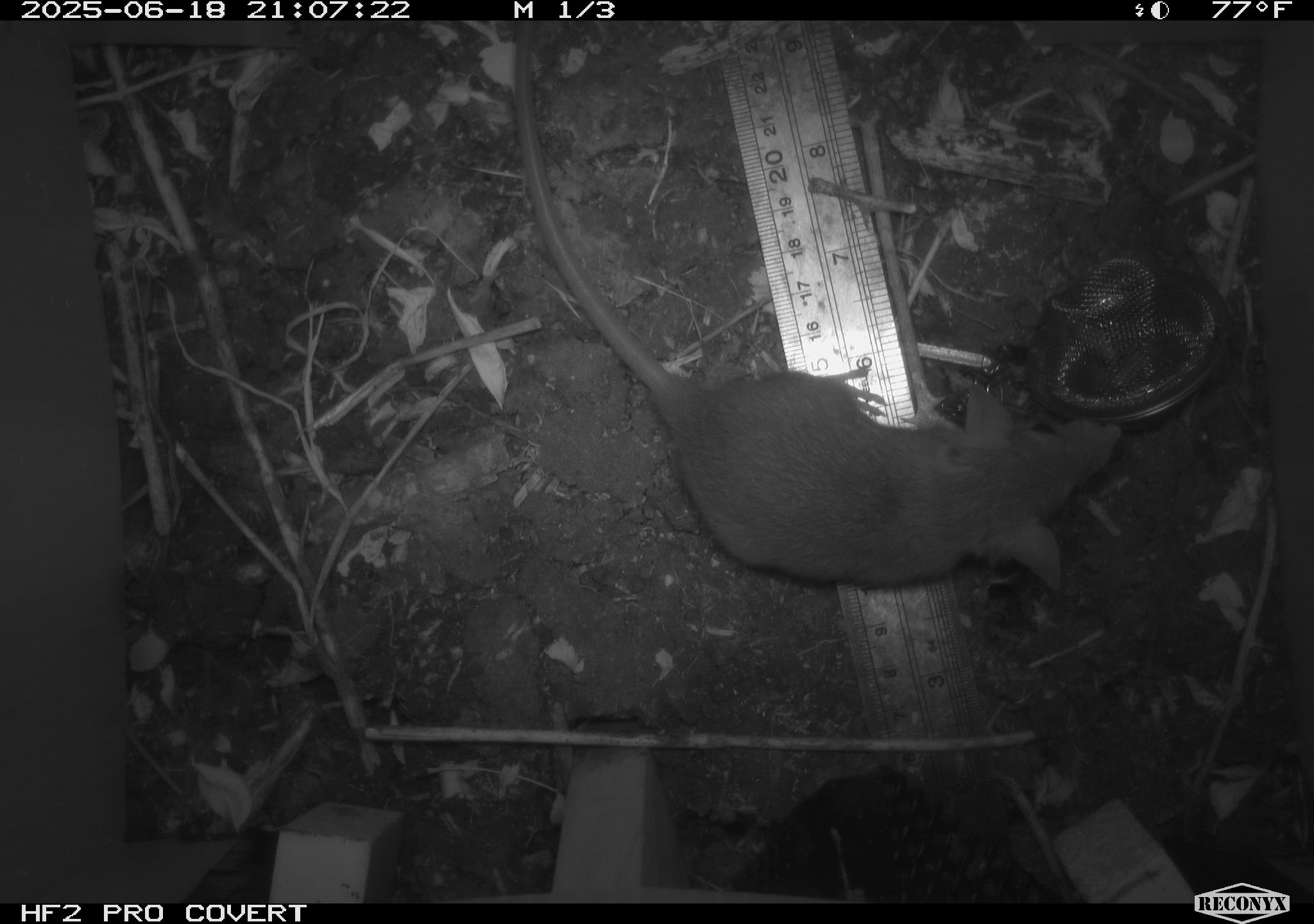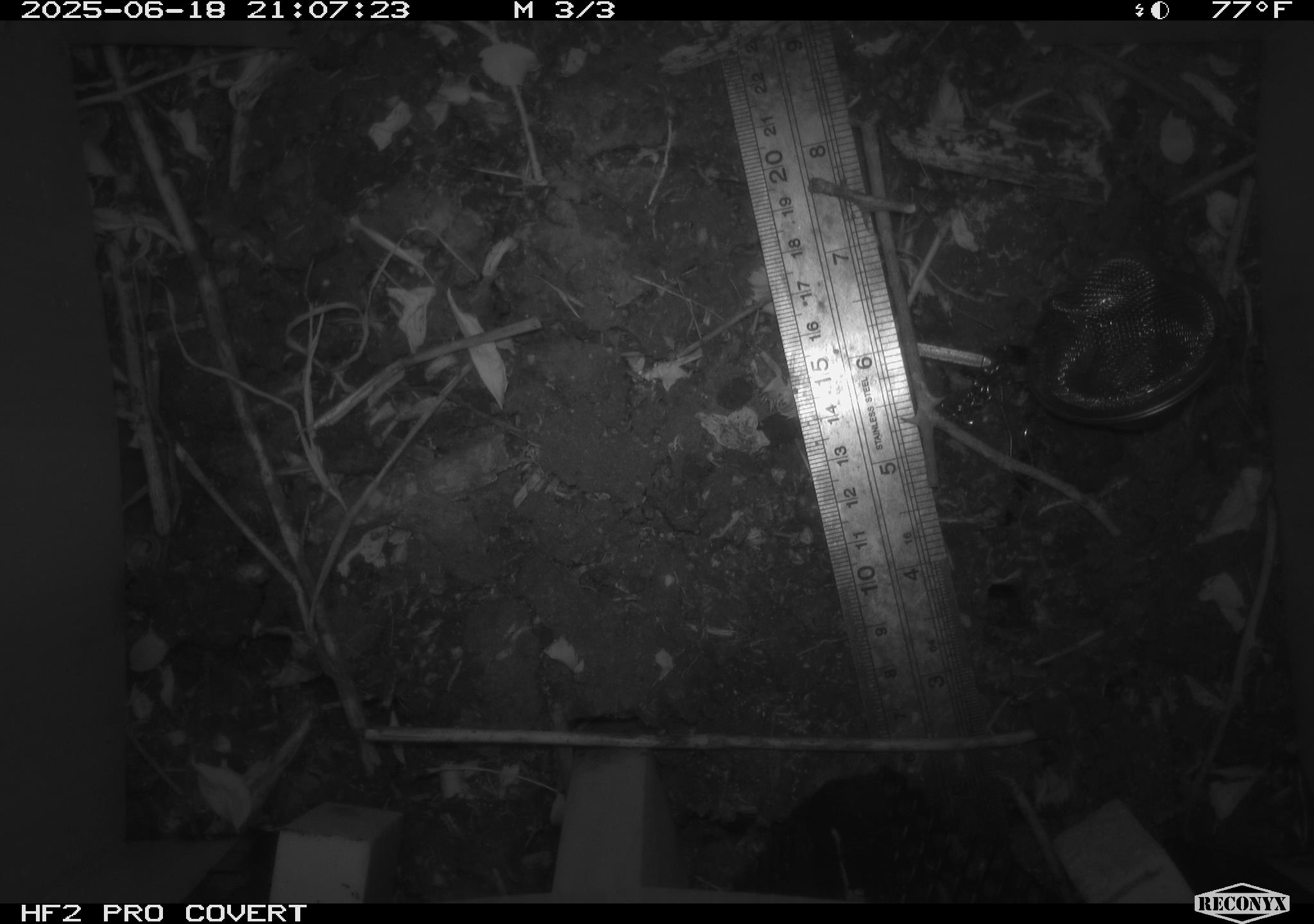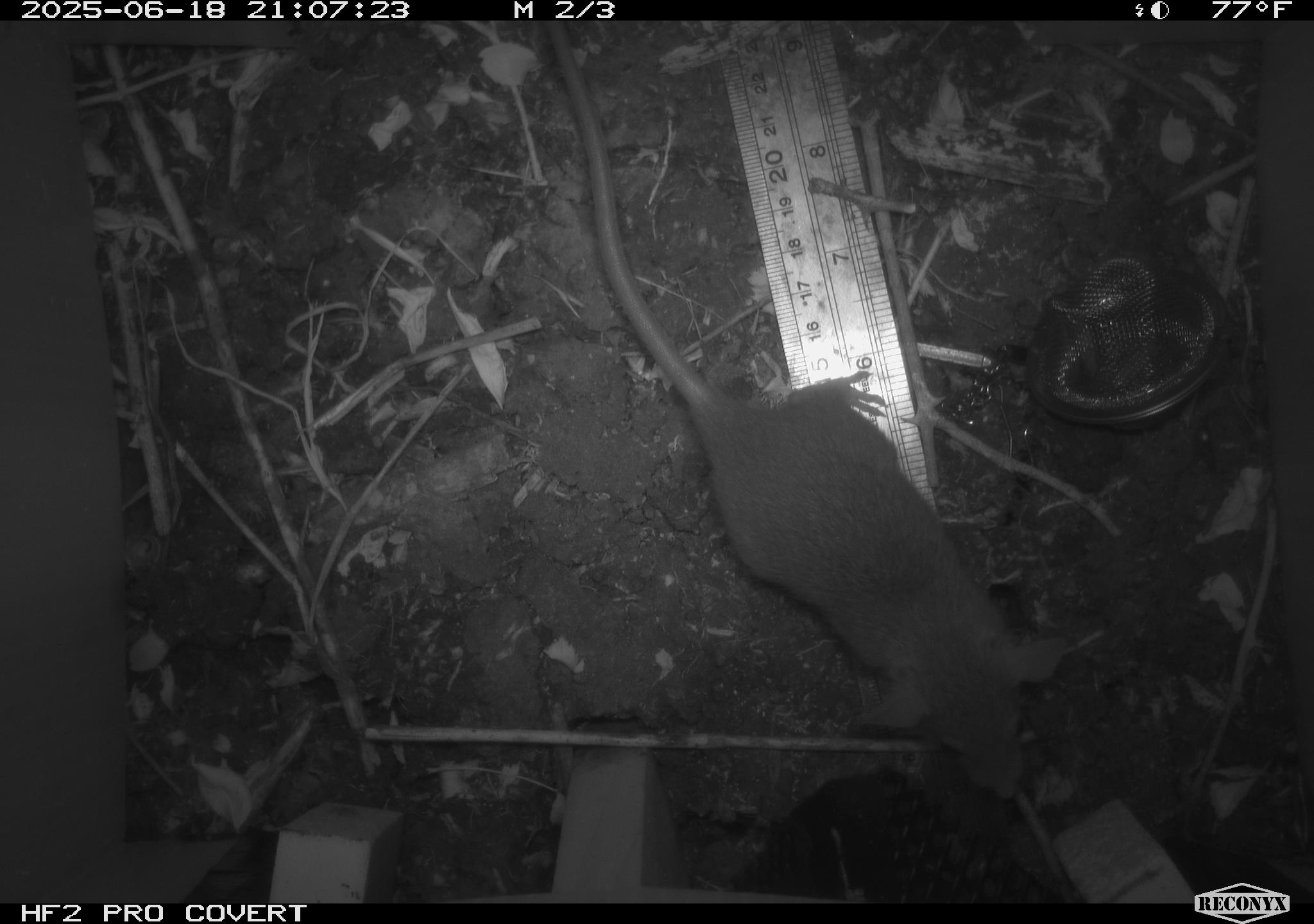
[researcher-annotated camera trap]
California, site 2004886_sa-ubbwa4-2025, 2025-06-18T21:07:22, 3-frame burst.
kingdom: Animalia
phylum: Chordata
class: Mammalia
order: Rodentia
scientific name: Rodentia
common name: rodent